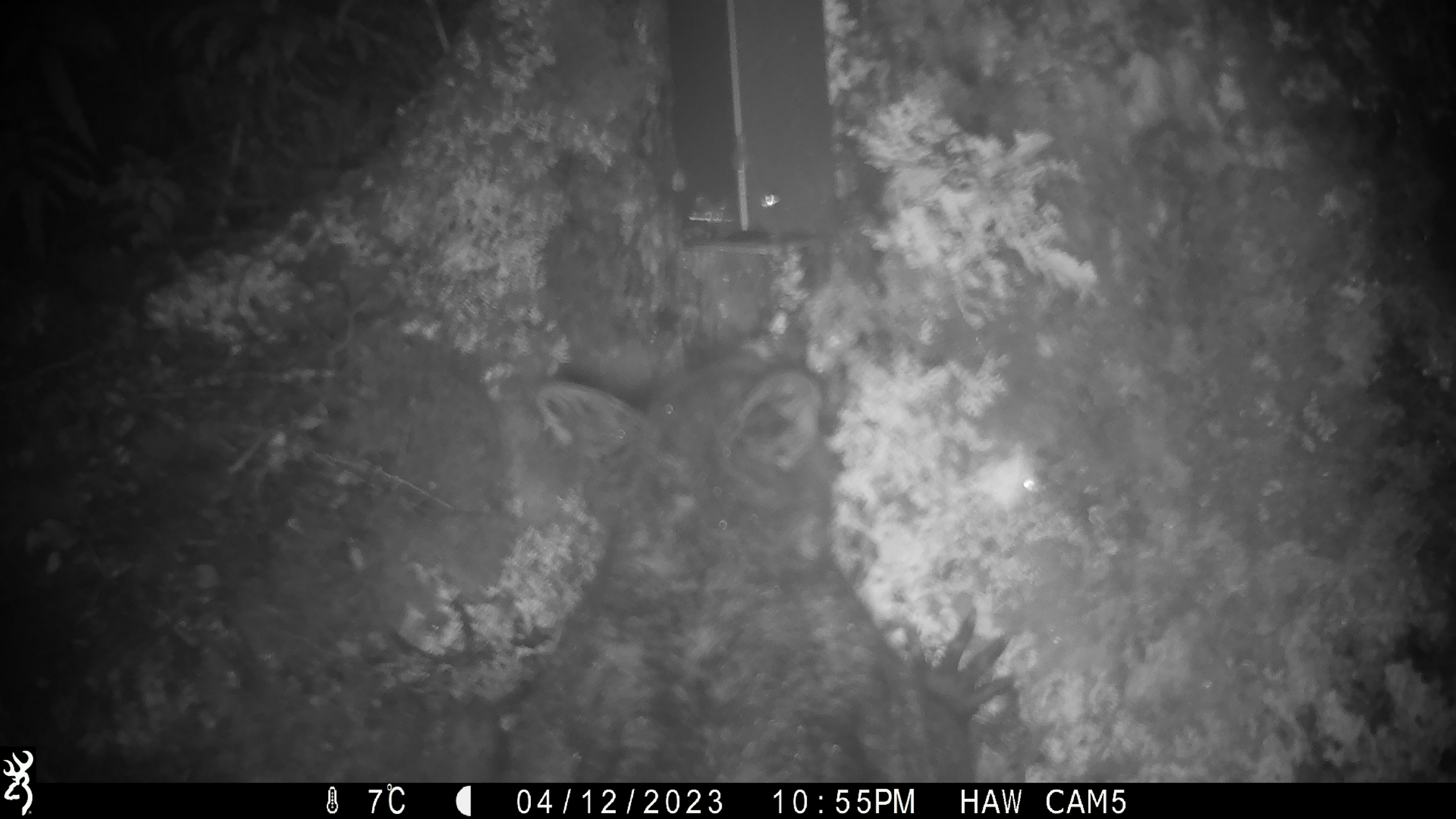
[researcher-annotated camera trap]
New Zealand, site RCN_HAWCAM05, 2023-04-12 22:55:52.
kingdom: Animalia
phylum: Chordata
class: Mammalia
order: Diprotodontia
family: Phalangeridae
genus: Trichosurus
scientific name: Trichosurus vulpecula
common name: common brushtail possum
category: possum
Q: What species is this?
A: Possum (common brushtail possum) (Trichosurus vulpecula).